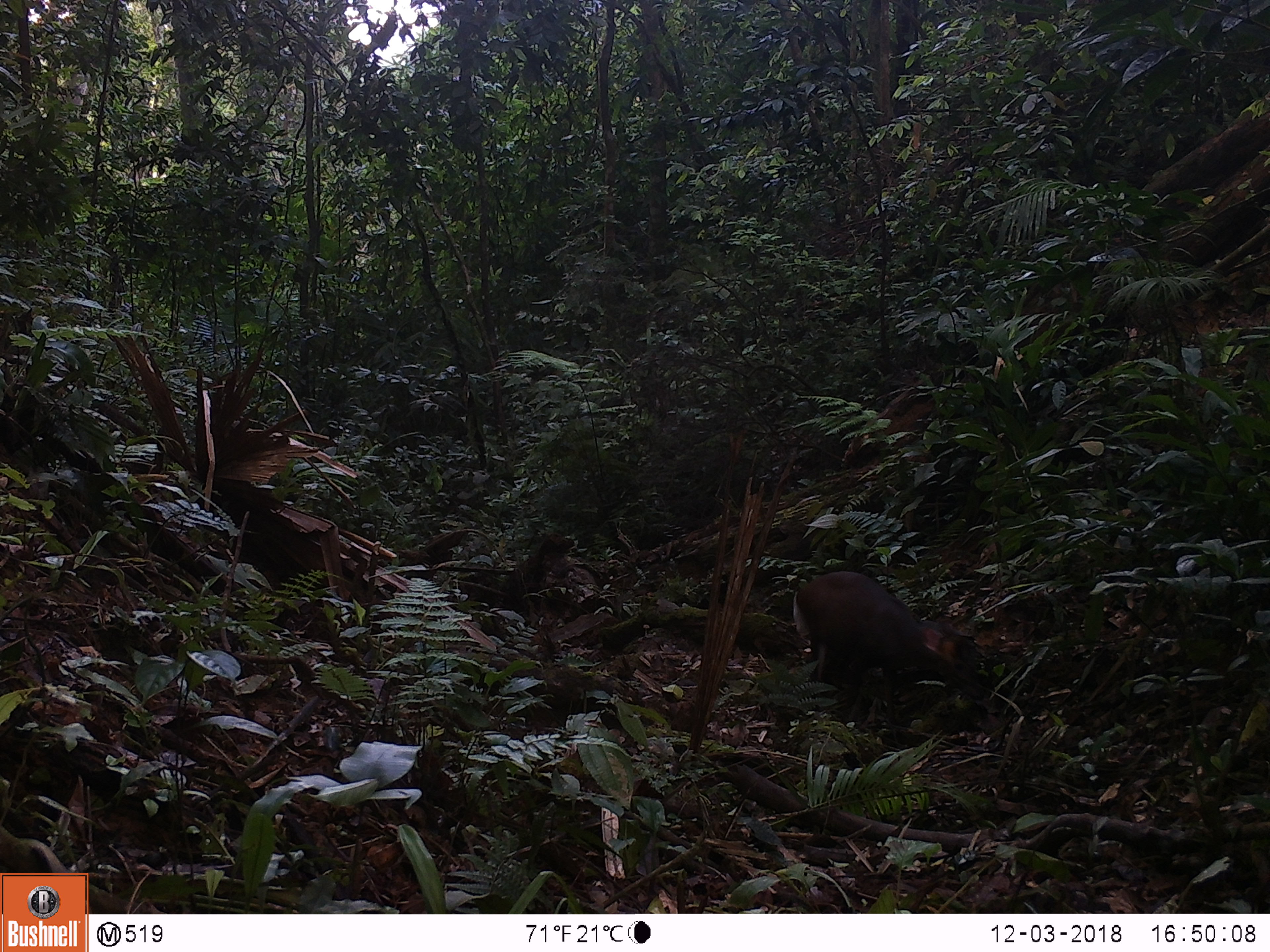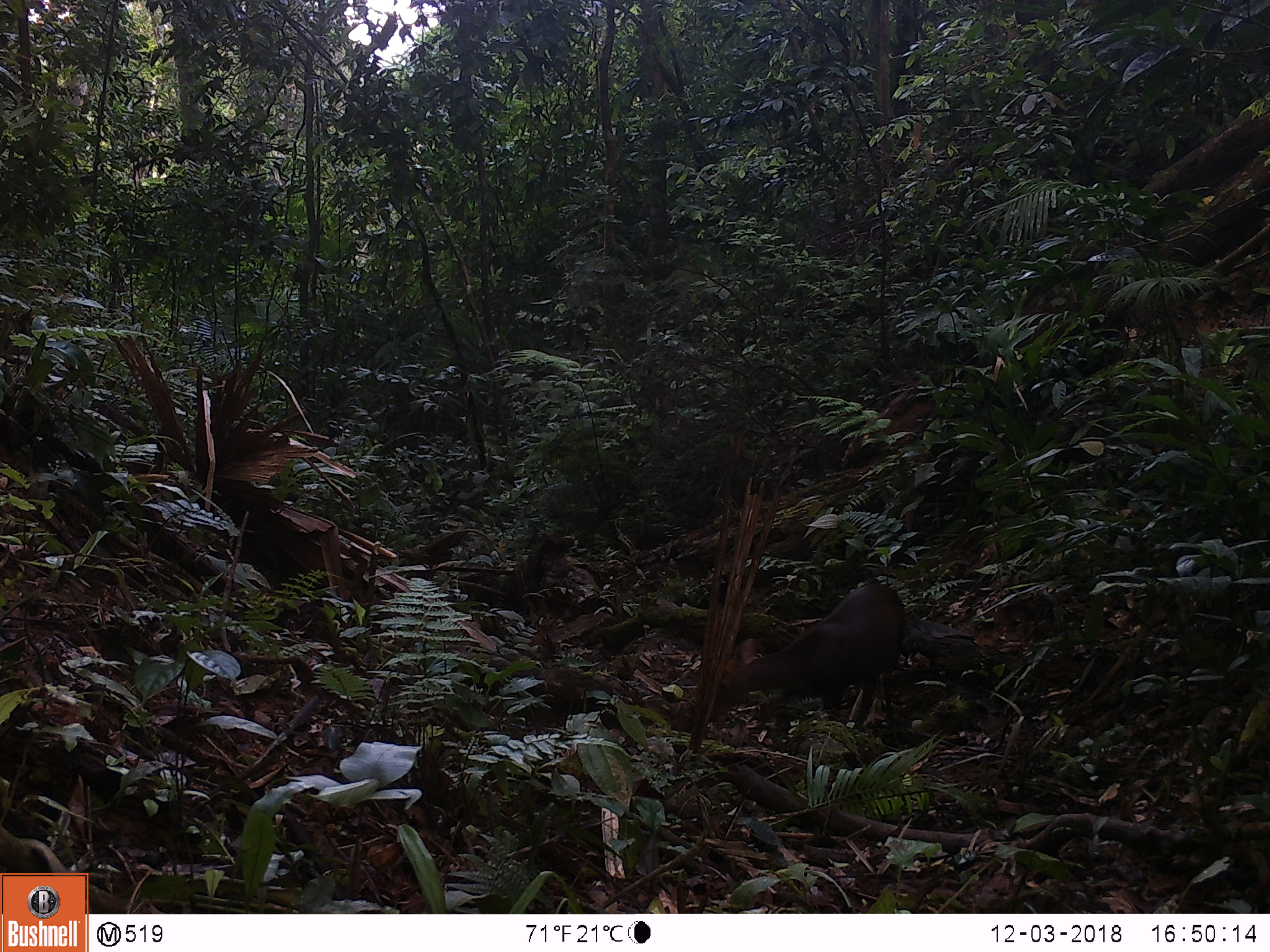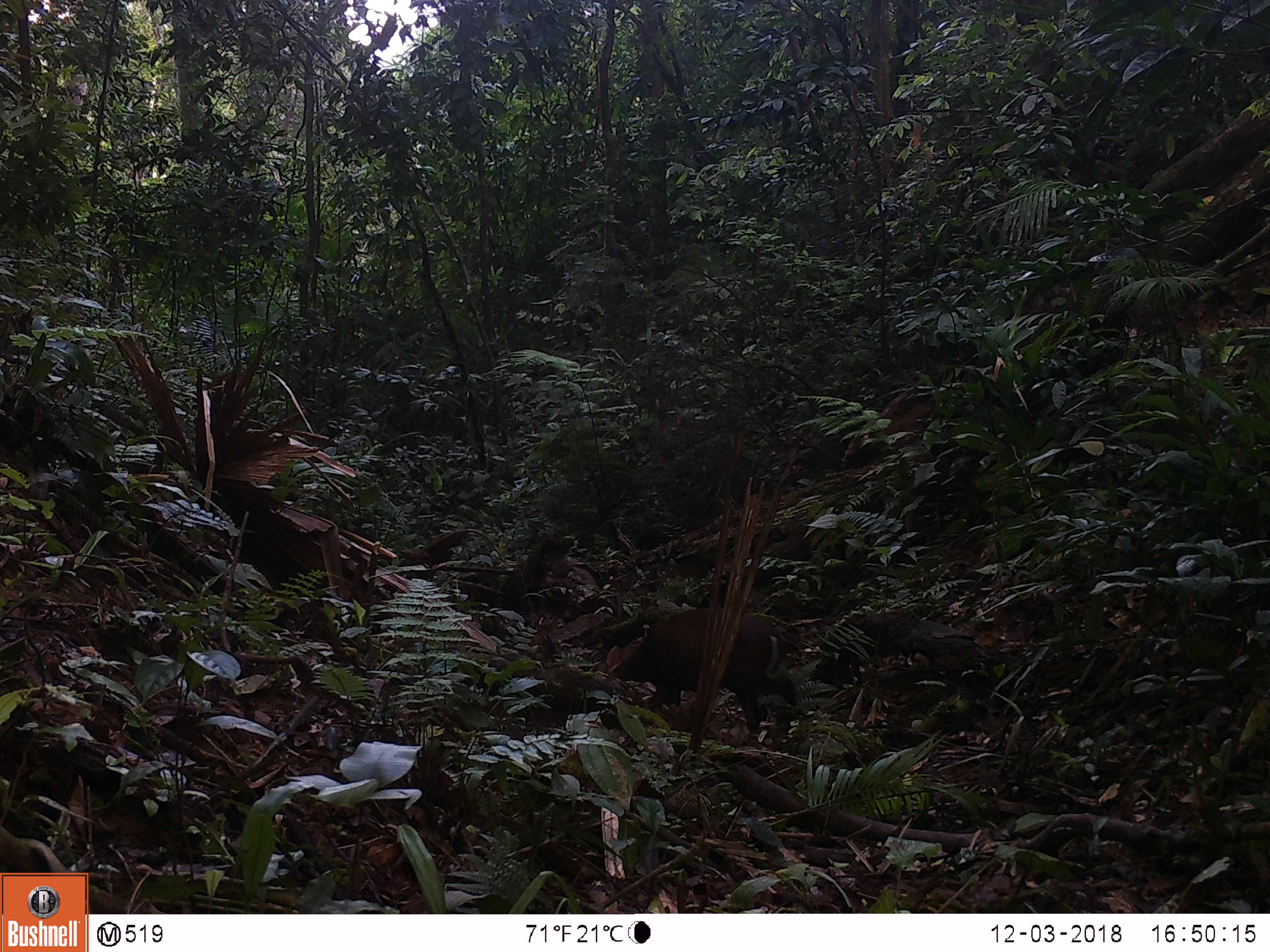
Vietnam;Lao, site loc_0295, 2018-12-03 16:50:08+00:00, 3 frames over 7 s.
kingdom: Animalia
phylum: Chordata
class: Mammalia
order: Artiodactyla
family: Cervidae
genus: Muntiacus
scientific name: Muntiacus rooseveltorum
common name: roosevelt's muntjac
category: roosevelts muntjac group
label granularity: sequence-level